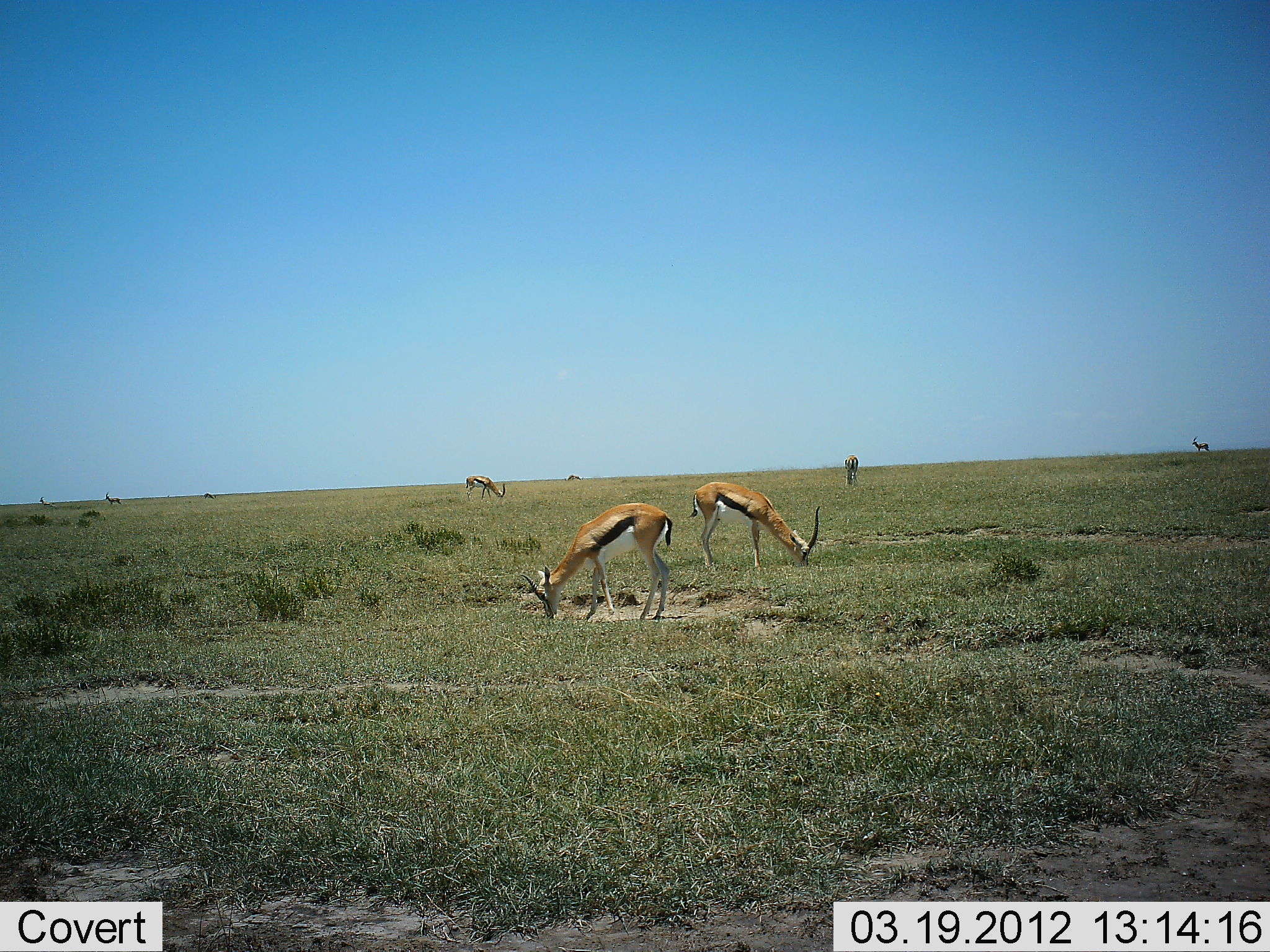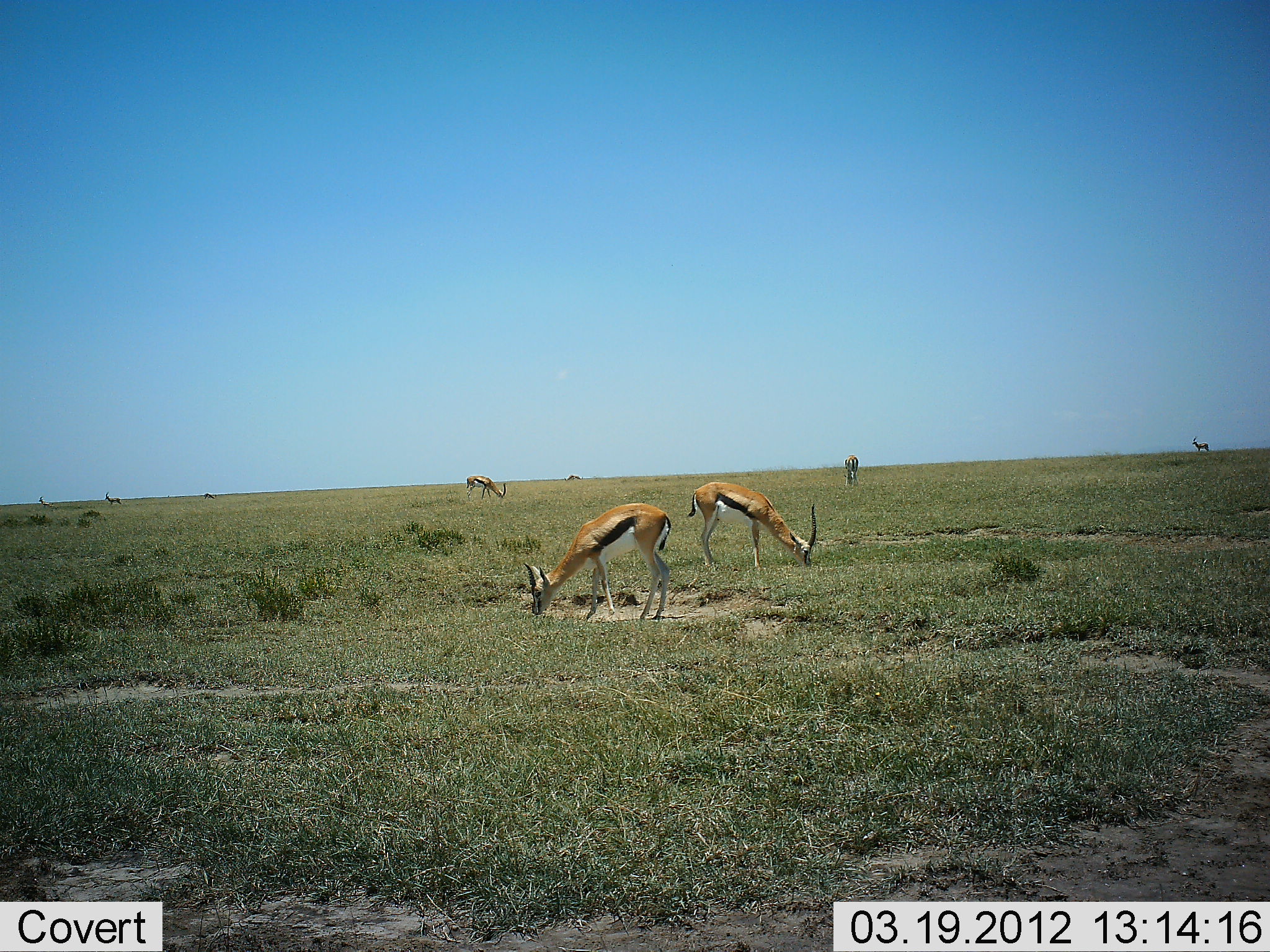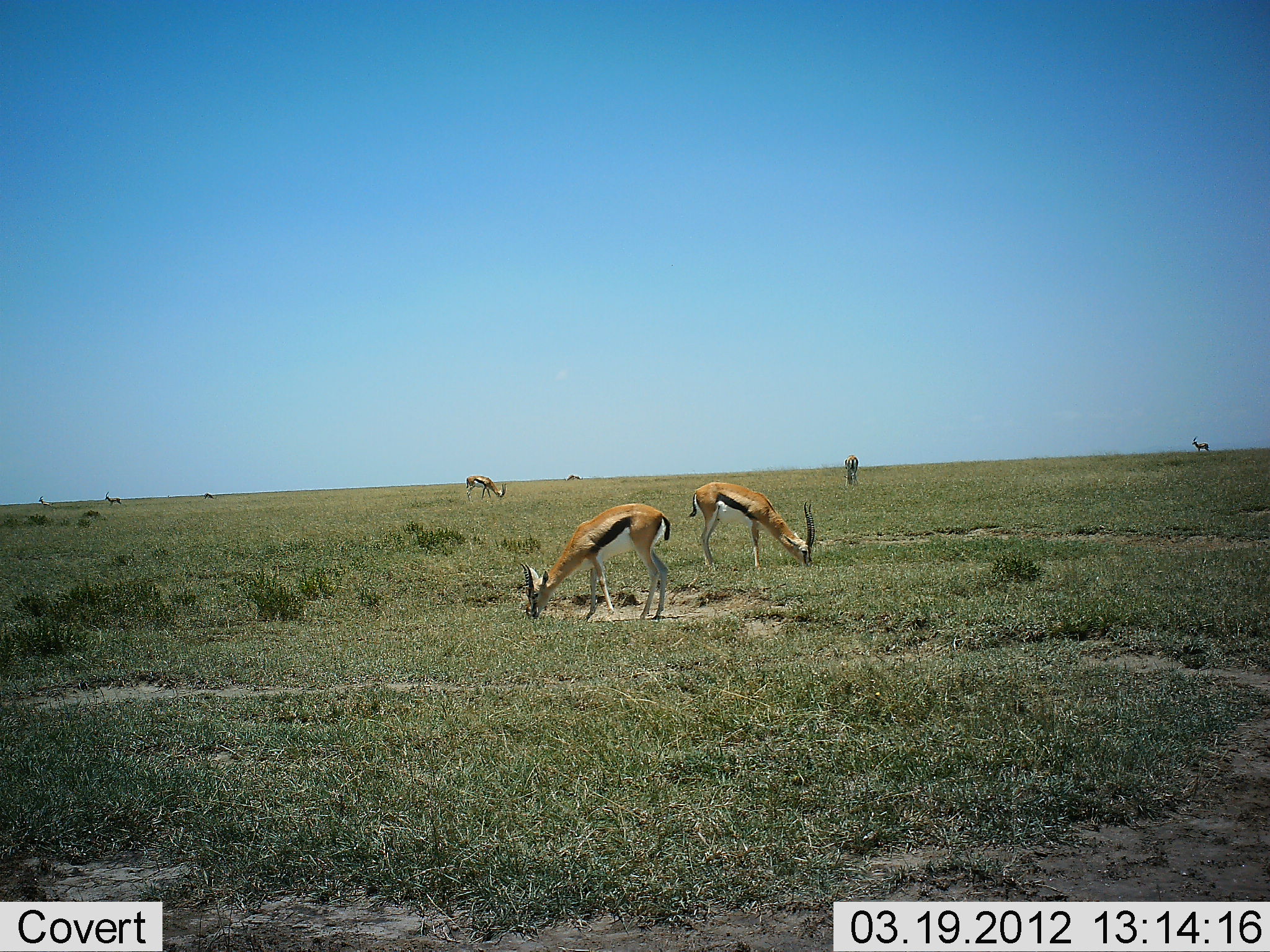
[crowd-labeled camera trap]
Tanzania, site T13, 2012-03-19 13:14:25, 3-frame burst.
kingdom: Animalia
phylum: Chordata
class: Mammalia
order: Artiodactyla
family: Bovidae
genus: Eudorcas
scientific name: Eudorcas thomsonii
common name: thomson's gazelle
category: gazellethomsons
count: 8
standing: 58%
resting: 0%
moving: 0%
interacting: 0%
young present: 0%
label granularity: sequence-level